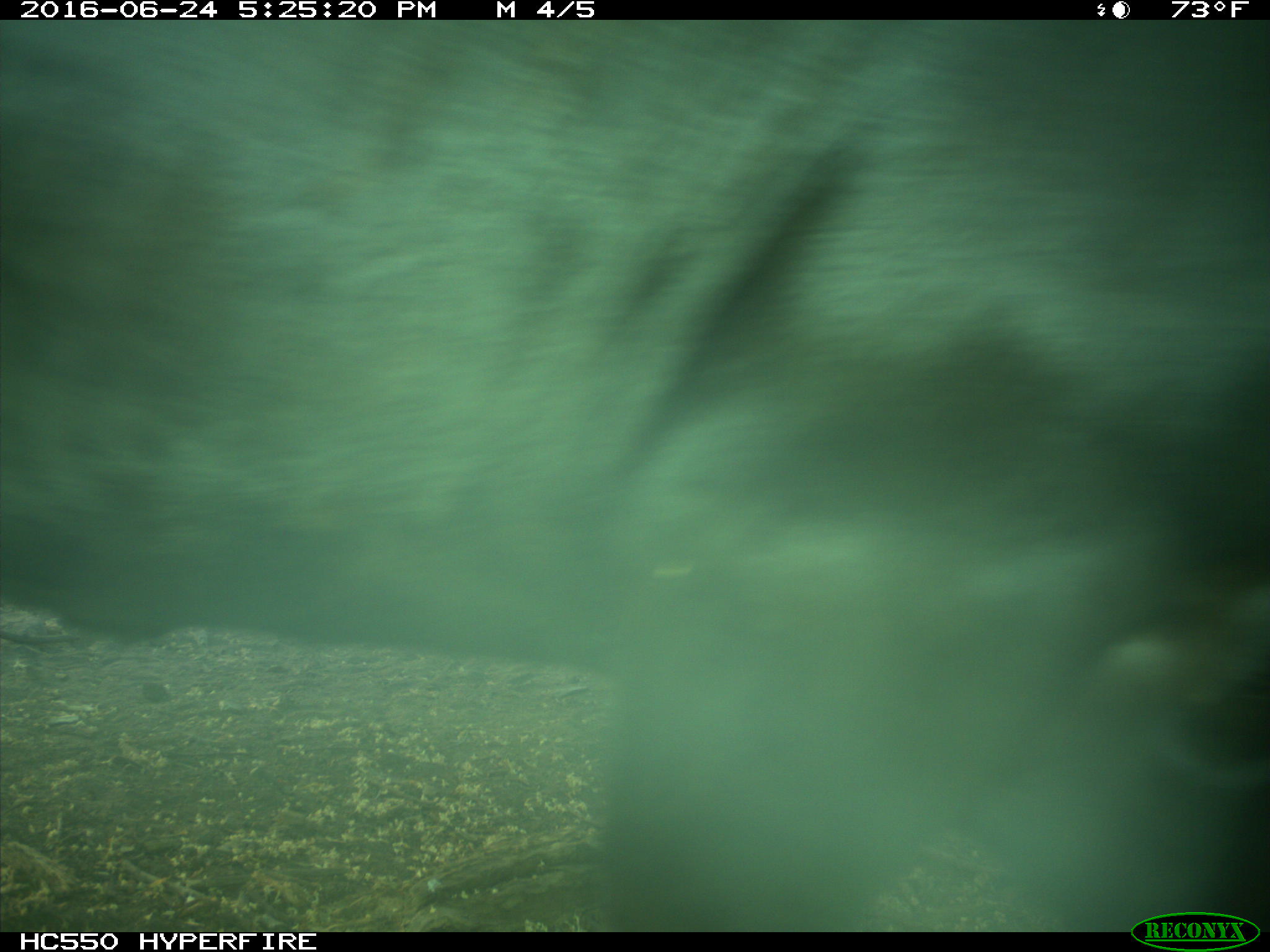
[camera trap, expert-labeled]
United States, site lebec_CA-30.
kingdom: Animalia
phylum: Chordata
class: Mammalia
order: Artiodactyla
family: Bovidae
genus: Bos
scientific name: Bos taurus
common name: domestic cow